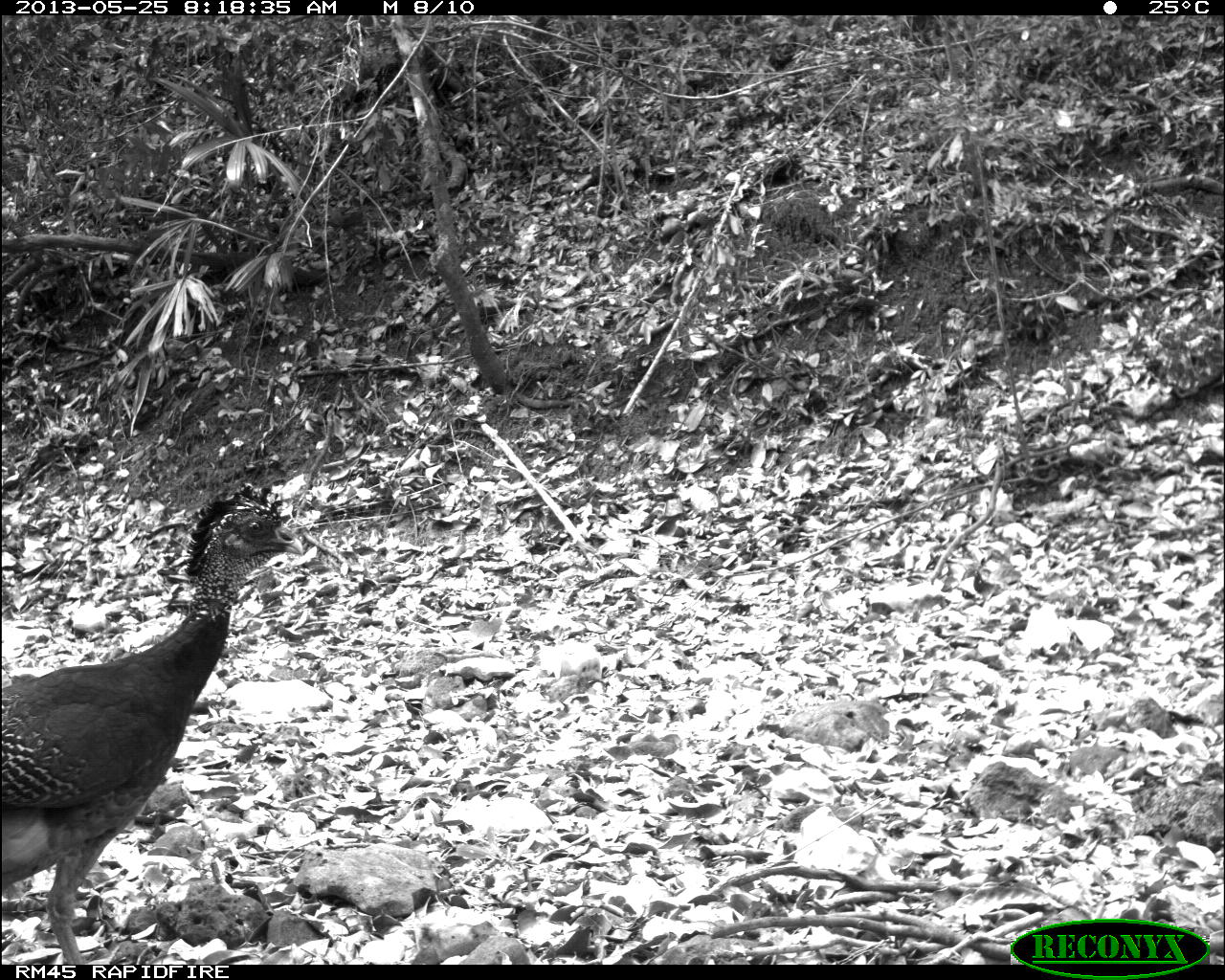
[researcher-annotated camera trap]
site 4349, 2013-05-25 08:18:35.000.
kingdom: Animalia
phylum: Chordata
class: Aves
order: Galliformes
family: Cracidae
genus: Crax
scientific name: Crax rubra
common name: great curassow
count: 2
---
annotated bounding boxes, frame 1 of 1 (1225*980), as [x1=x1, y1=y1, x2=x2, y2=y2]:
crax rubra: [x1=0, y1=493, x2=302, y2=959]